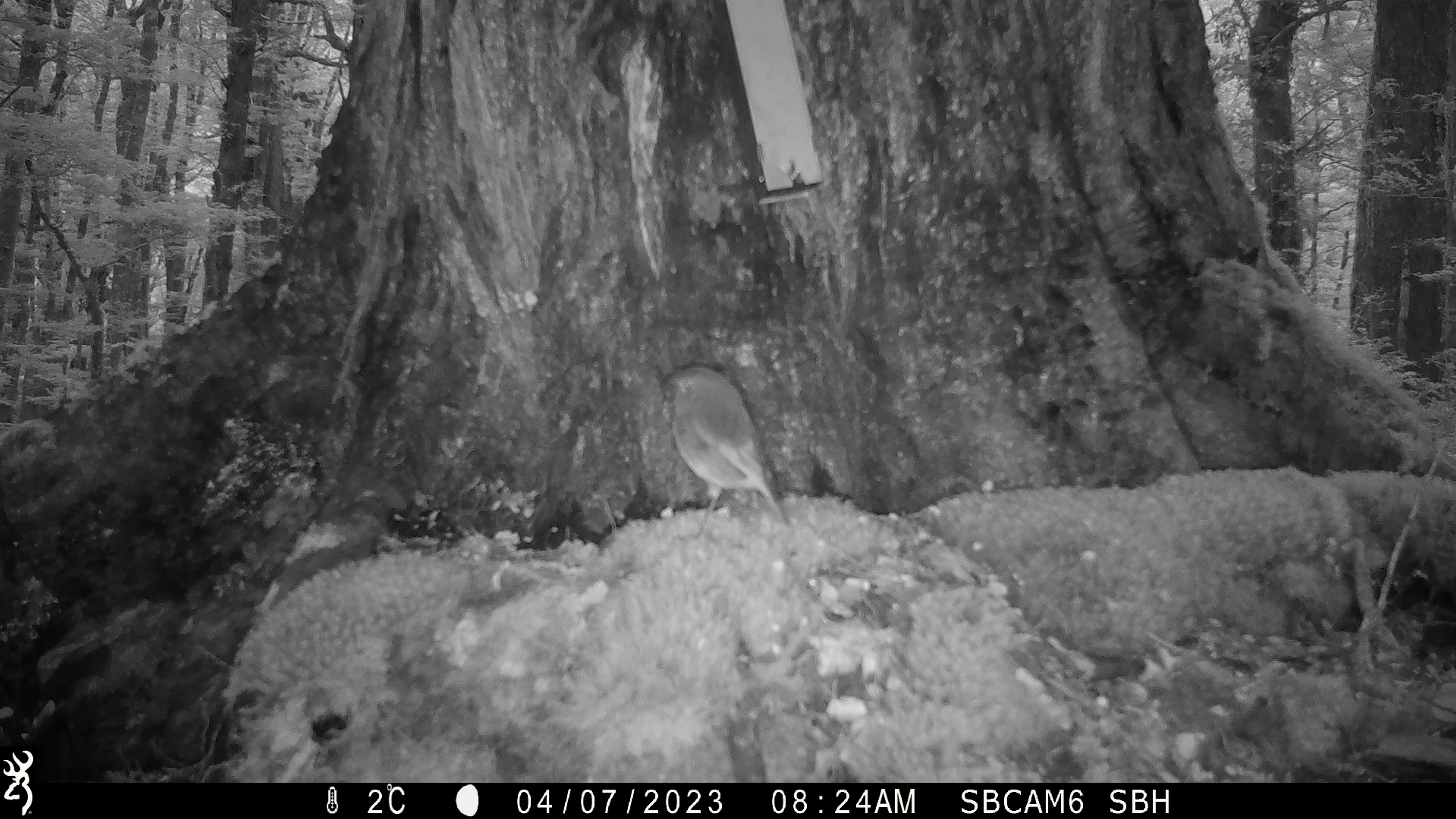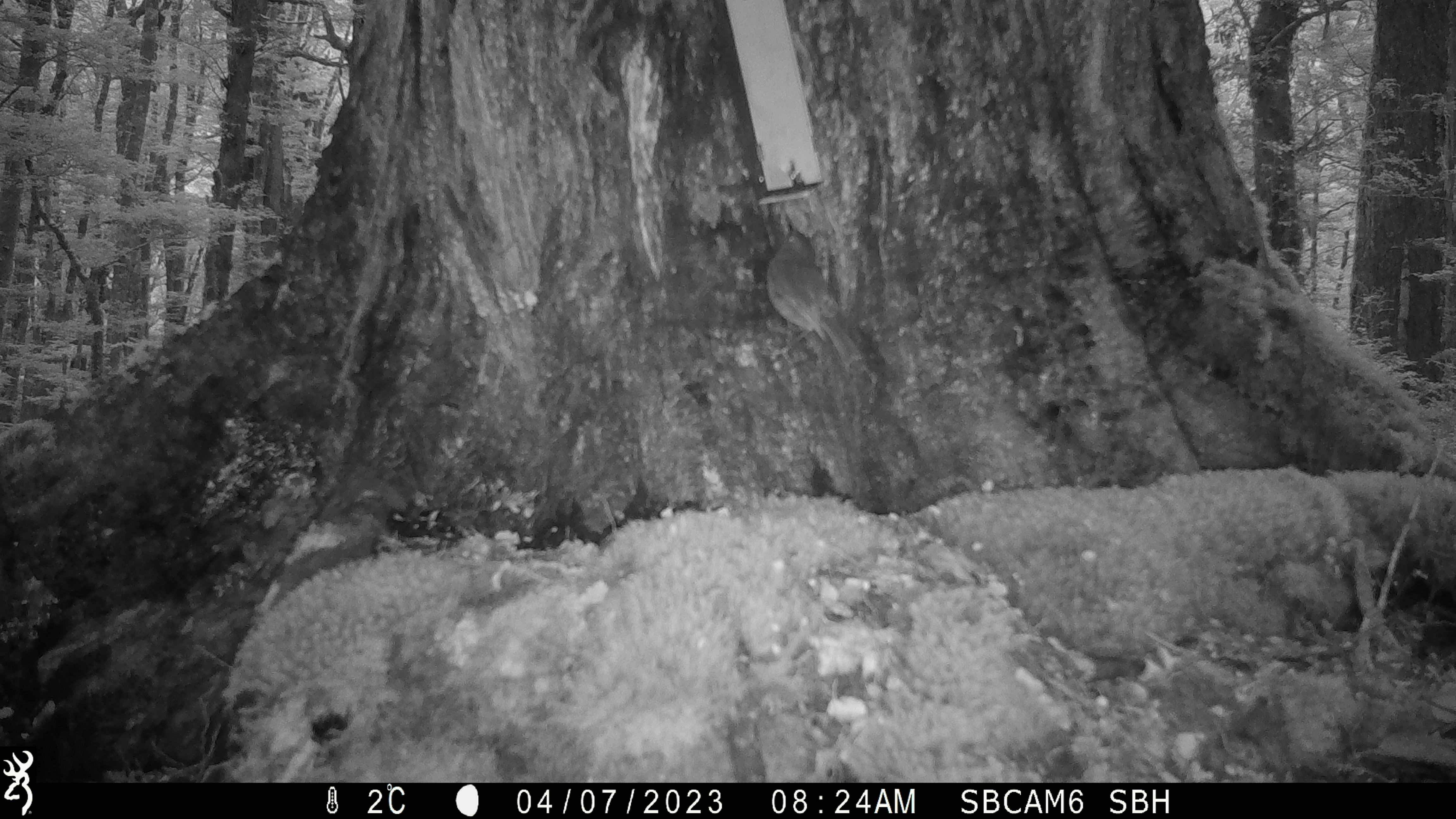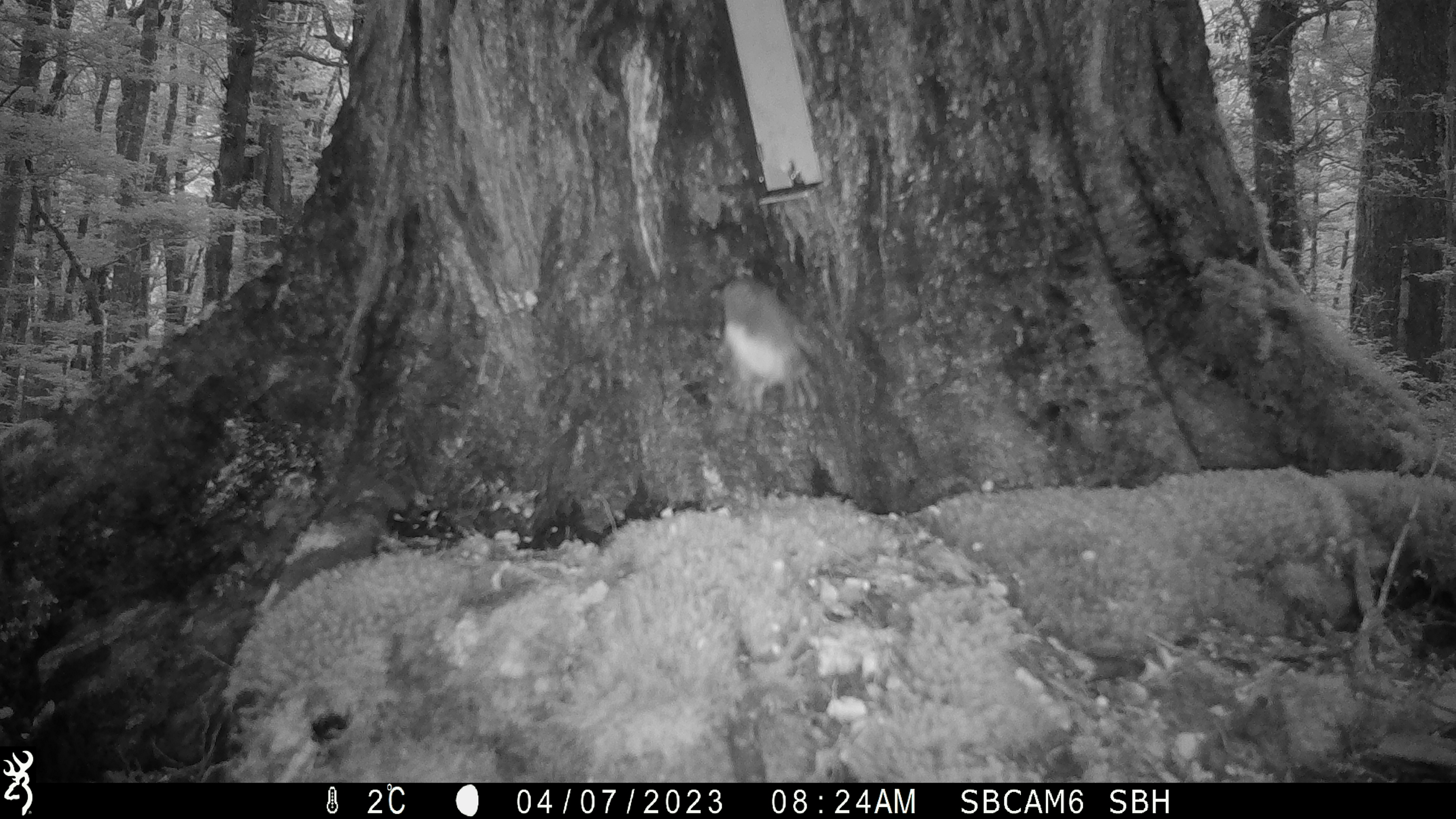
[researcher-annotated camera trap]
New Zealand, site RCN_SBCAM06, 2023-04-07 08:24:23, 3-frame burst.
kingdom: Animalia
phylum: Chordata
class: Aves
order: Passeriformes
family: Petroicidae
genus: Petroica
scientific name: Petroica australis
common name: new zealand robin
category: robin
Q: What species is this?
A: Robin (new zealand robin) (Petroica australis).